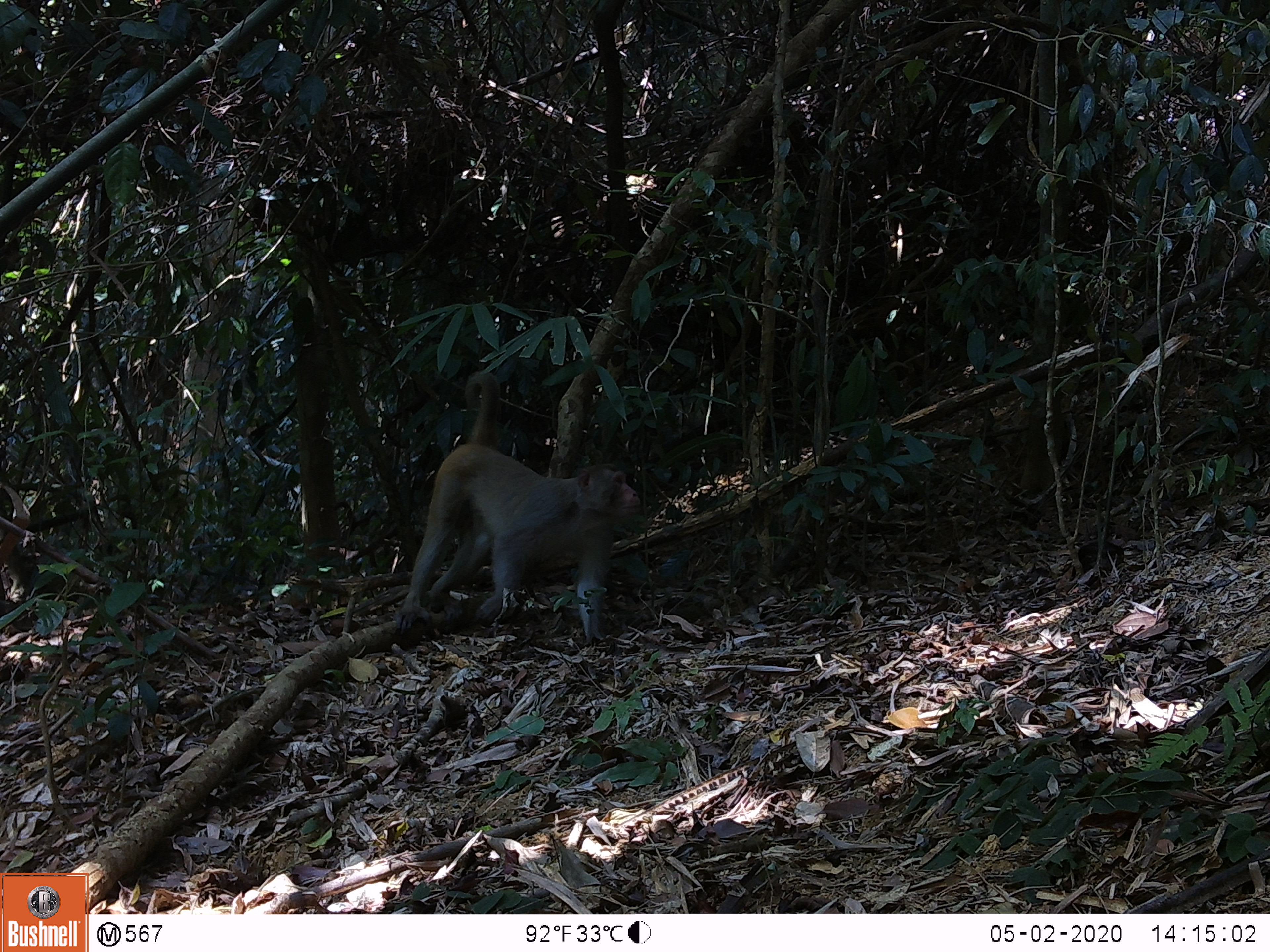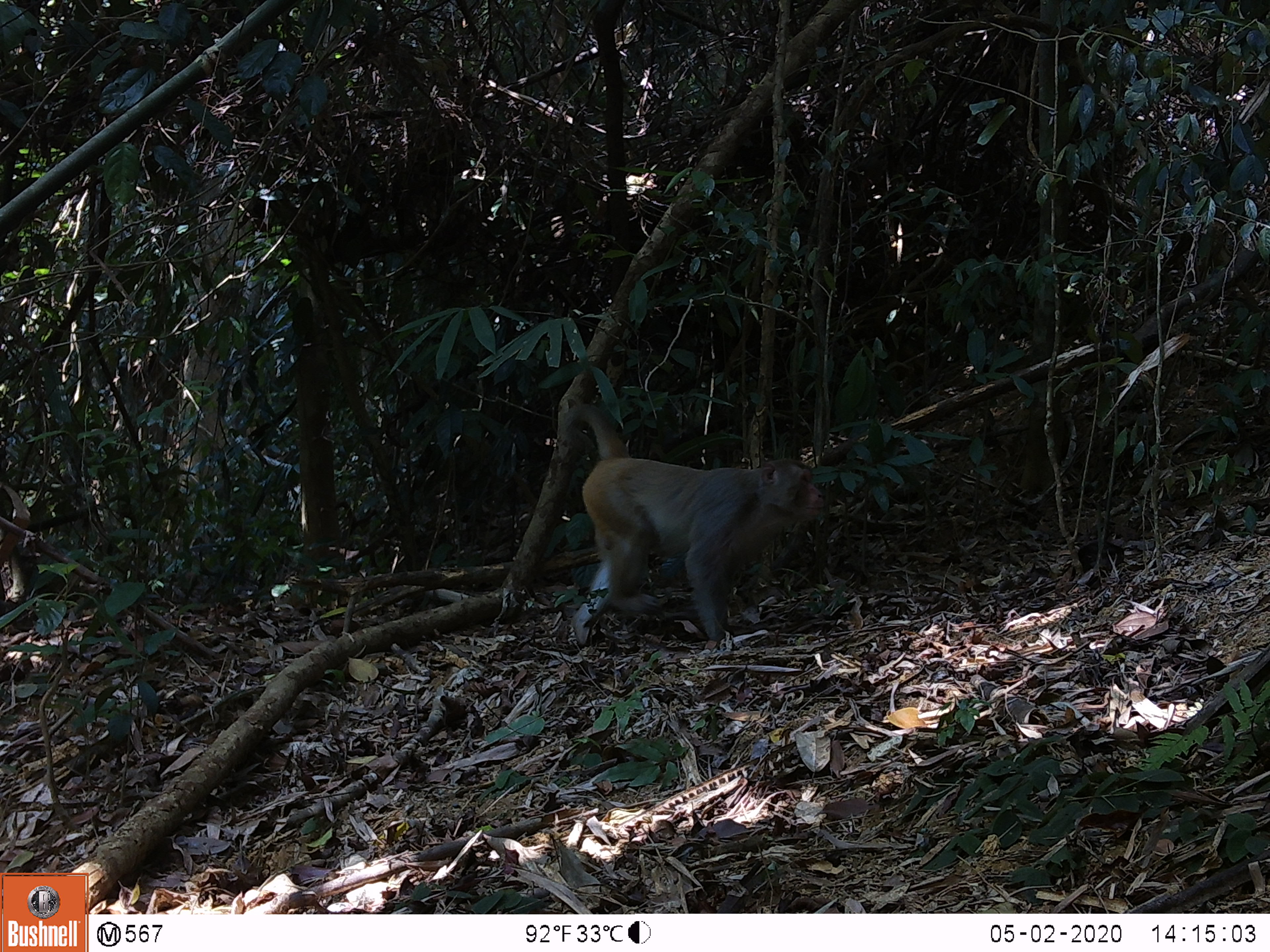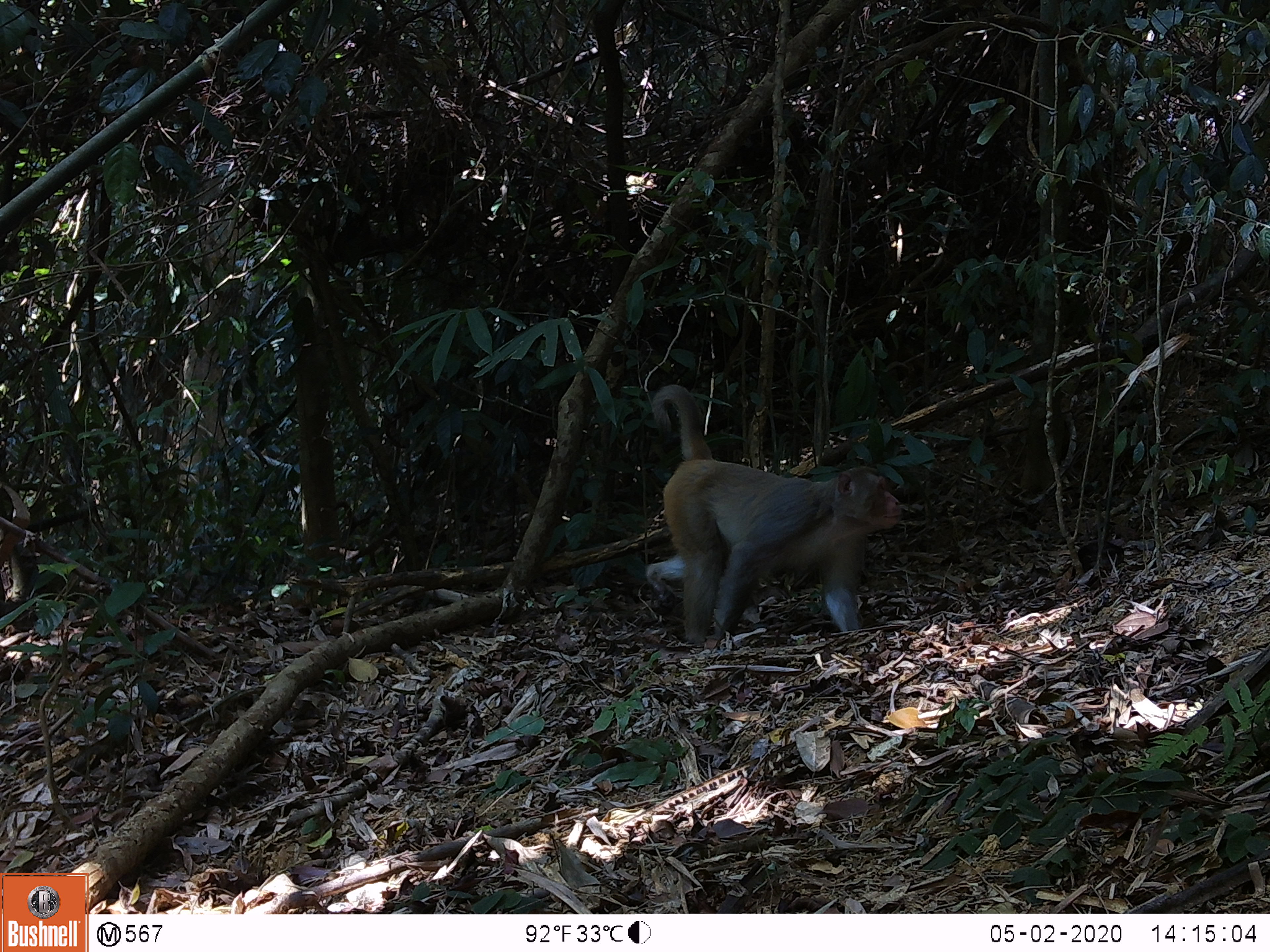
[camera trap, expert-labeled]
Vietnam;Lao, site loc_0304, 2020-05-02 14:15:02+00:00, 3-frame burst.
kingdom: Animalia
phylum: Chordata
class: Mammalia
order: Primates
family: Cercopithecidae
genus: Macaca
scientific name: Macaca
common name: macaques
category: assam or rhesus macaque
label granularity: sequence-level